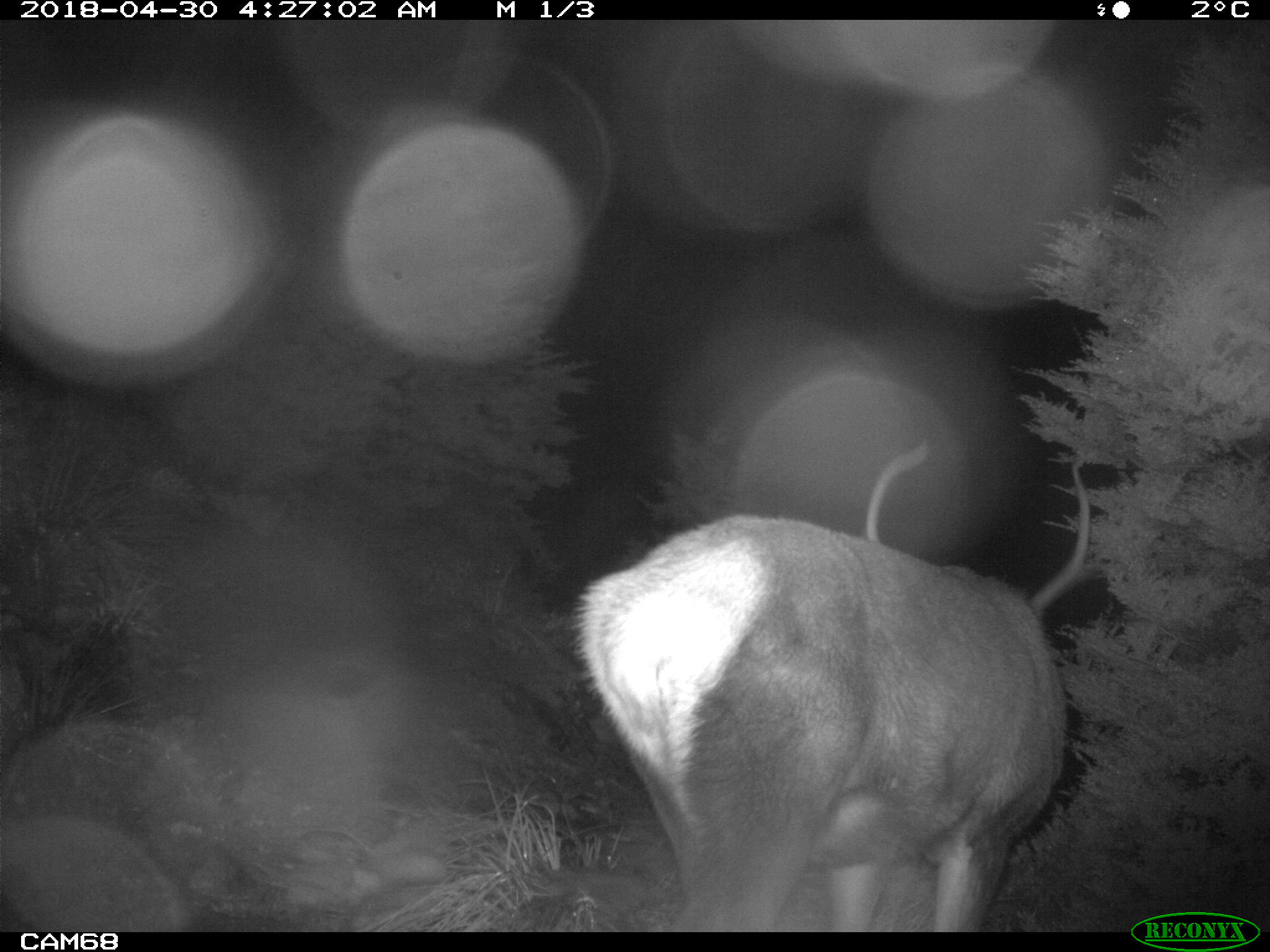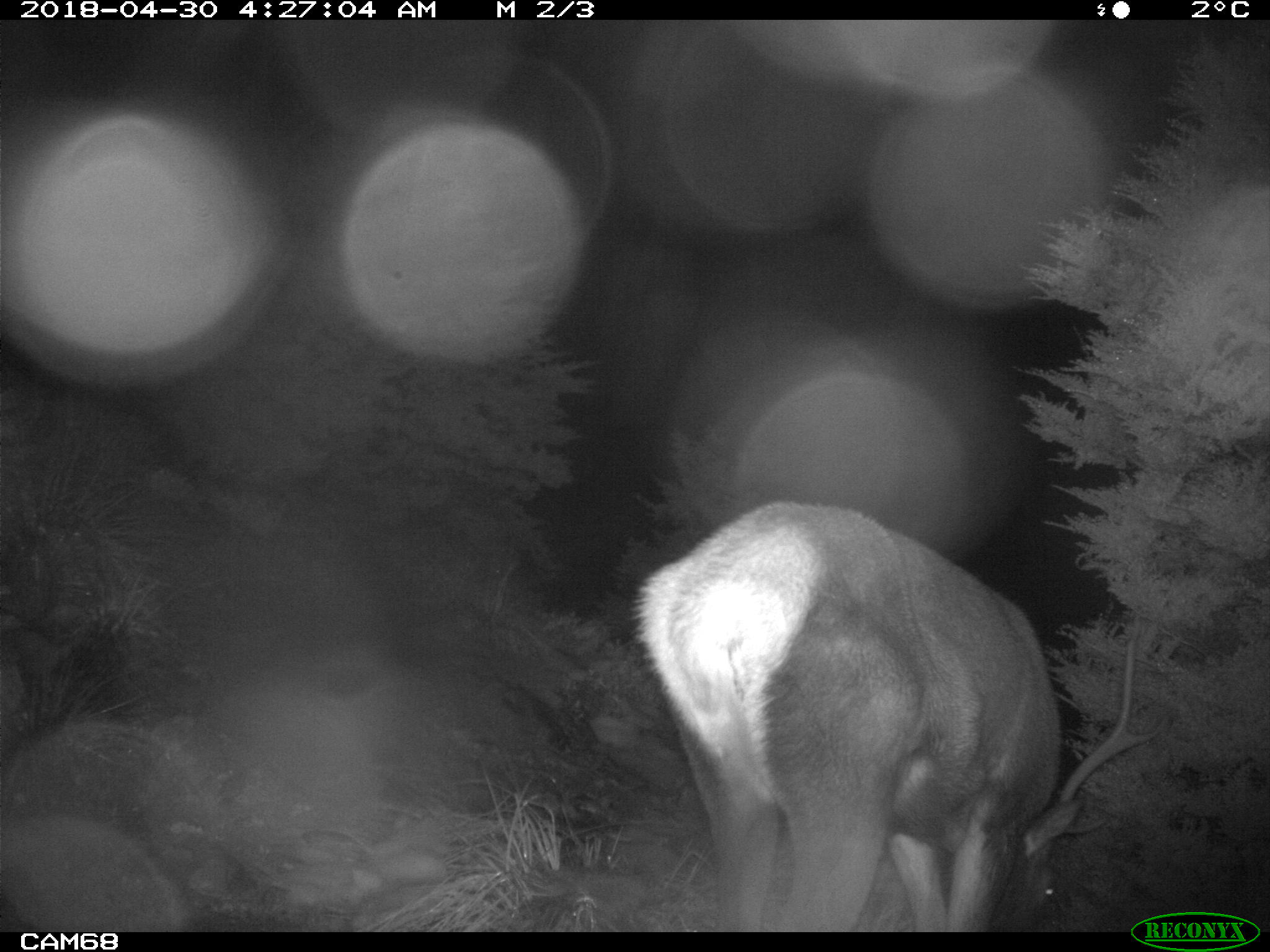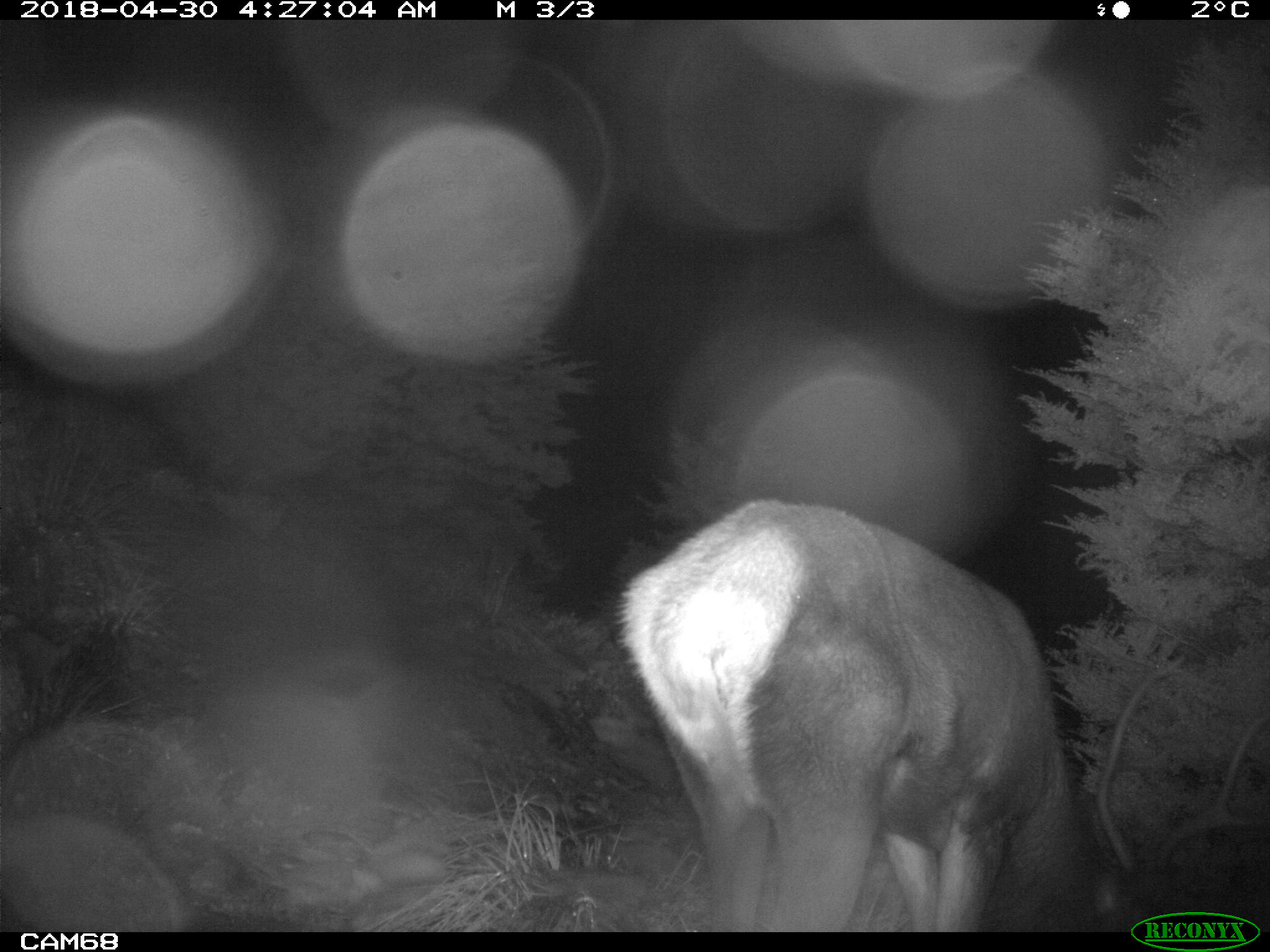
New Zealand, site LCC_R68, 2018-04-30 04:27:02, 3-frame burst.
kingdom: Animalia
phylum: Chordata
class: Mammalia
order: Artiodactyla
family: Cervidae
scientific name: Cervidae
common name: deer